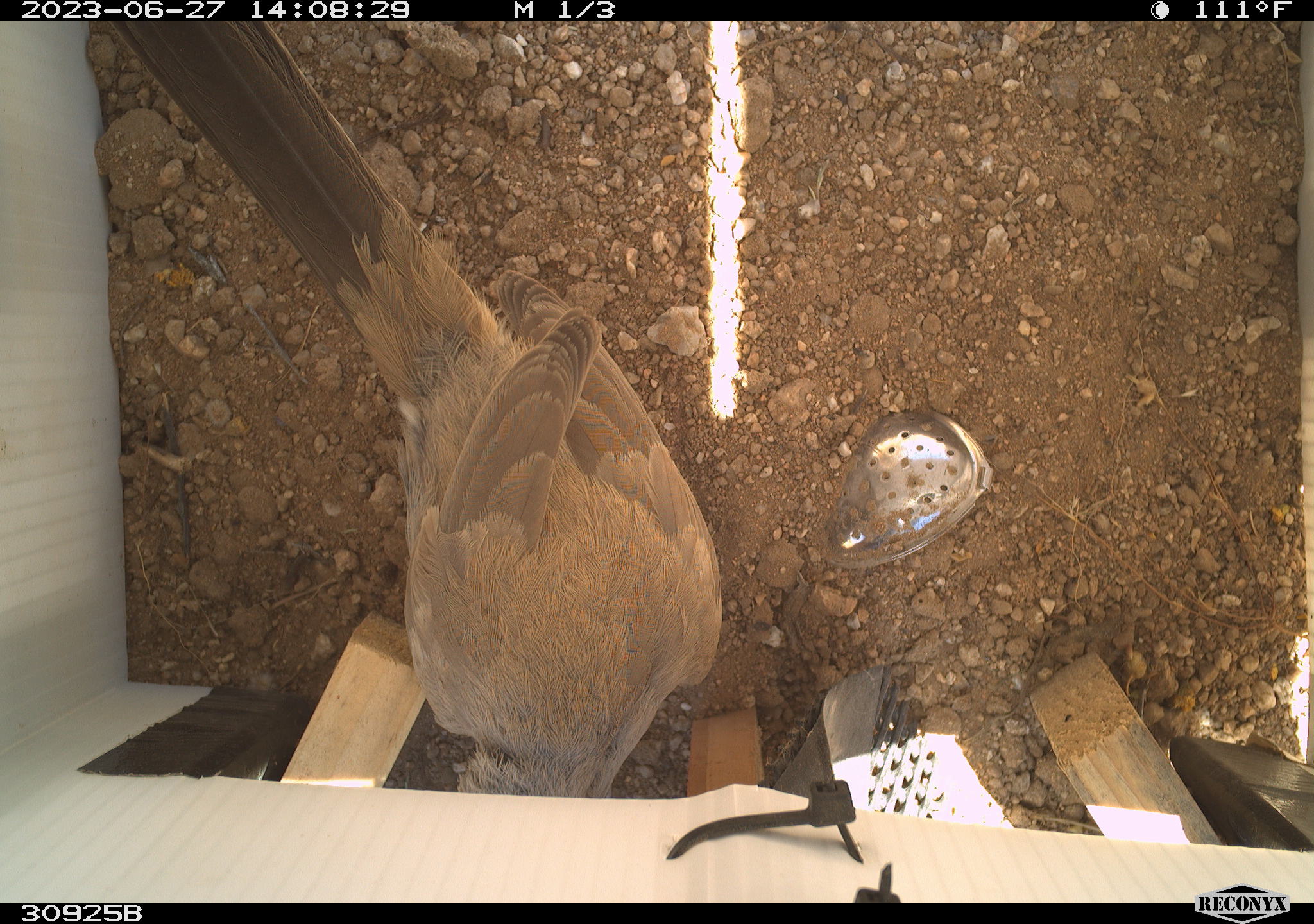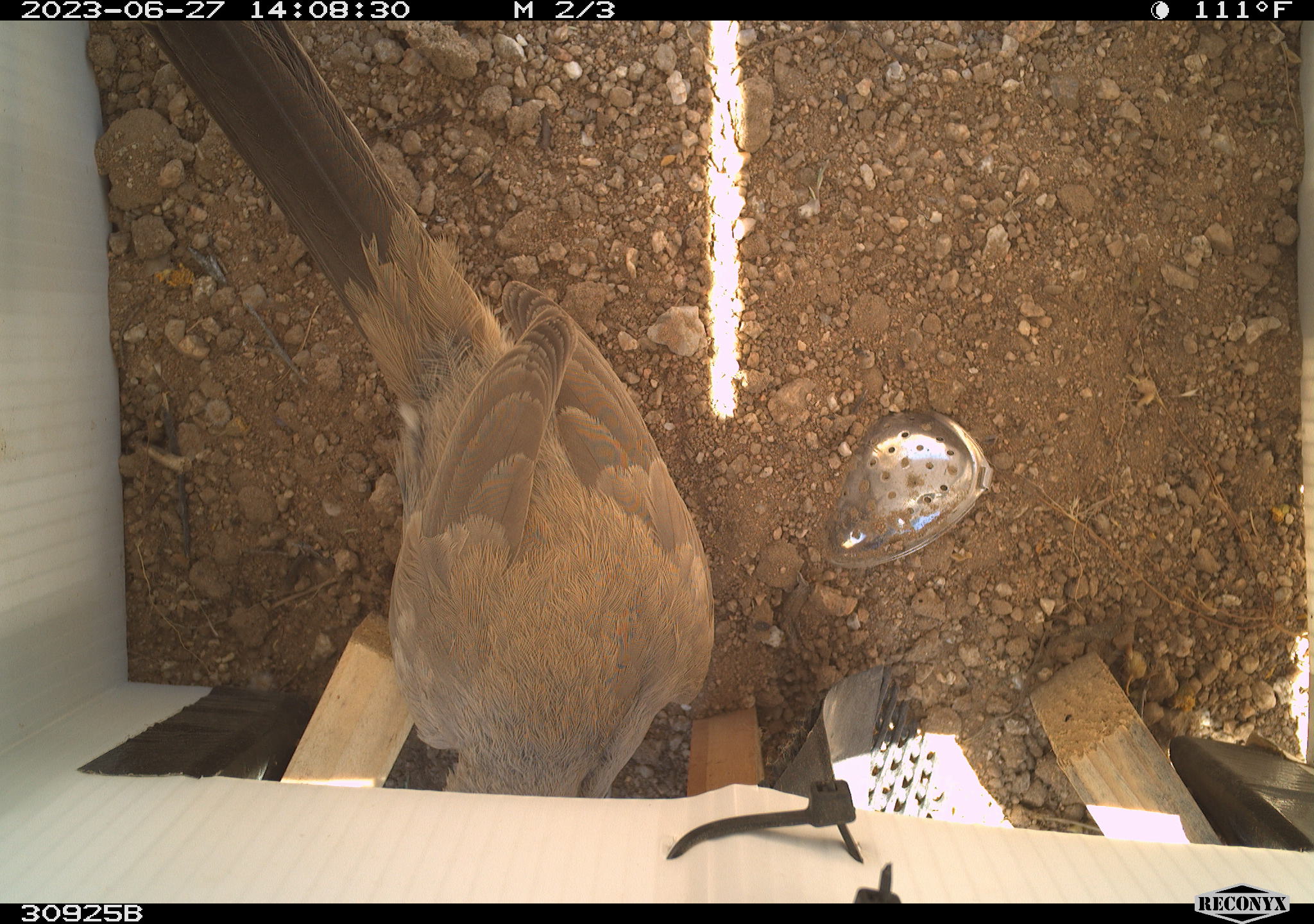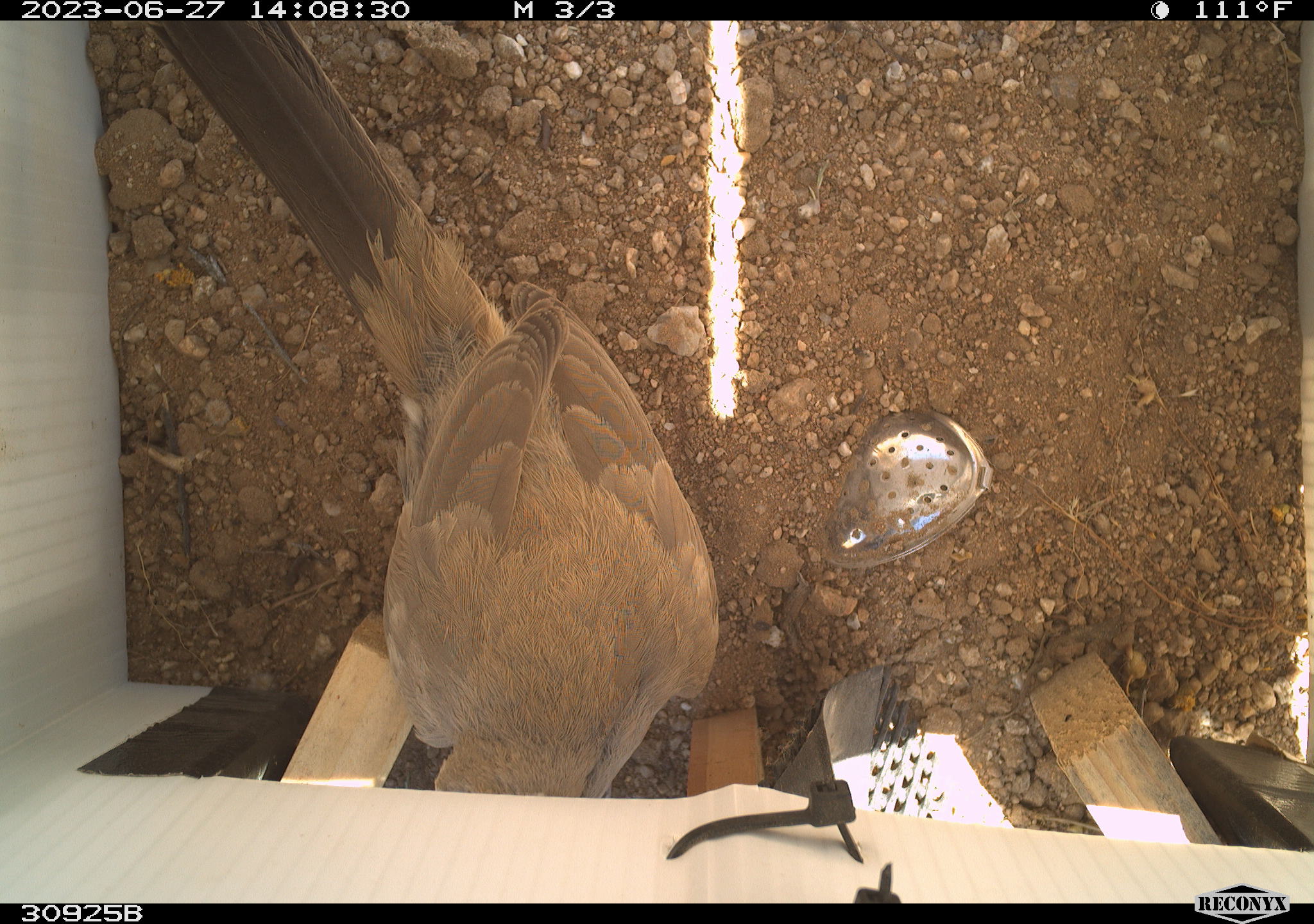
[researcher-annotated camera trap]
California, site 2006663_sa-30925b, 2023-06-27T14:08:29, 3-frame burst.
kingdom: Animalia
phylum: Chordata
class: Aves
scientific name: Aves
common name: bird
Bird (Aves).